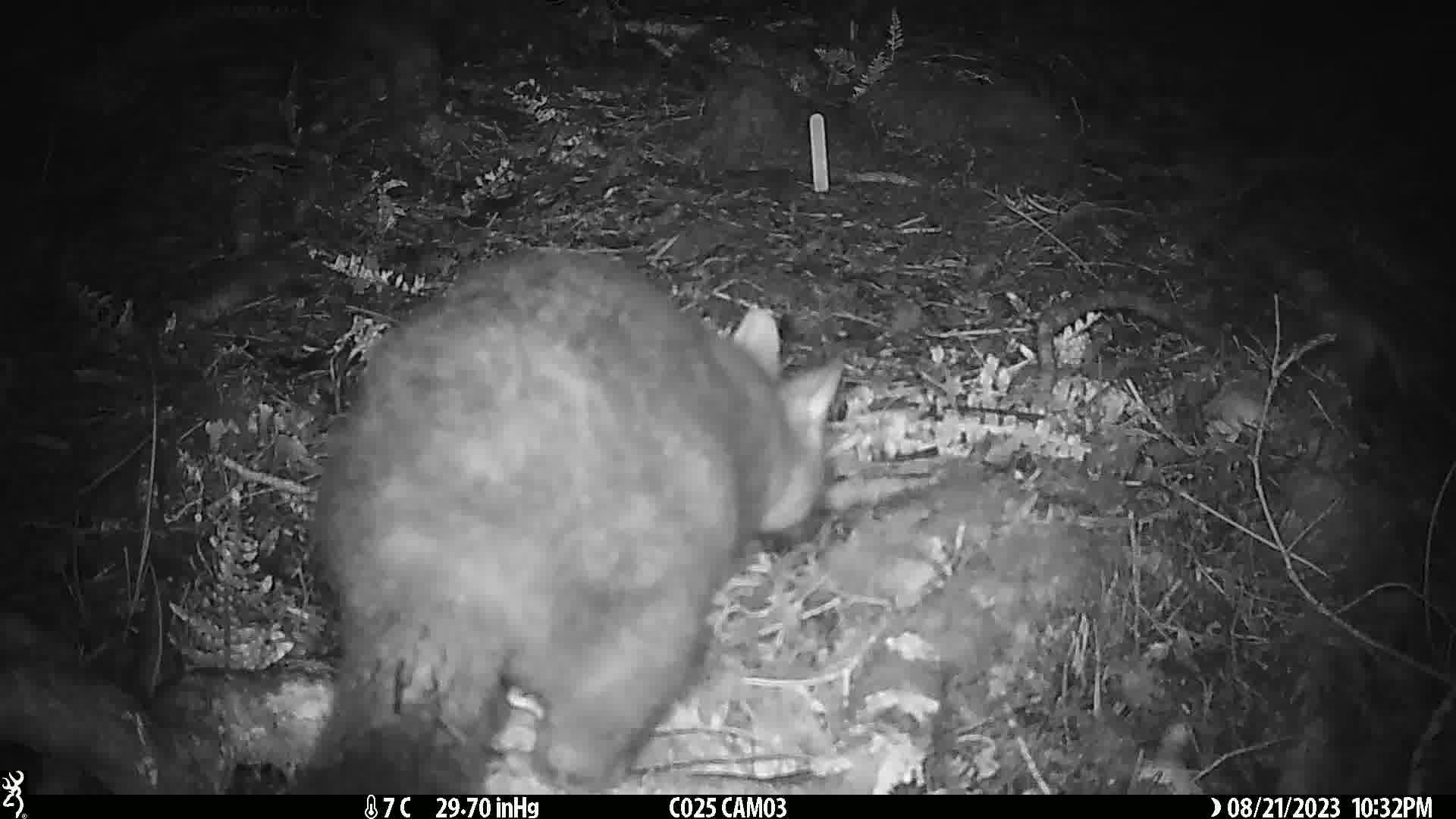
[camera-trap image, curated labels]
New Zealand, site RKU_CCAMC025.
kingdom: Animalia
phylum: Chordata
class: Mammalia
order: Diprotodontia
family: Phalangeridae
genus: Trichosurus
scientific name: Trichosurus vulpecula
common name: common brushtail possum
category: possum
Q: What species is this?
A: Possum (common brushtail possum) (Trichosurus vulpecula).